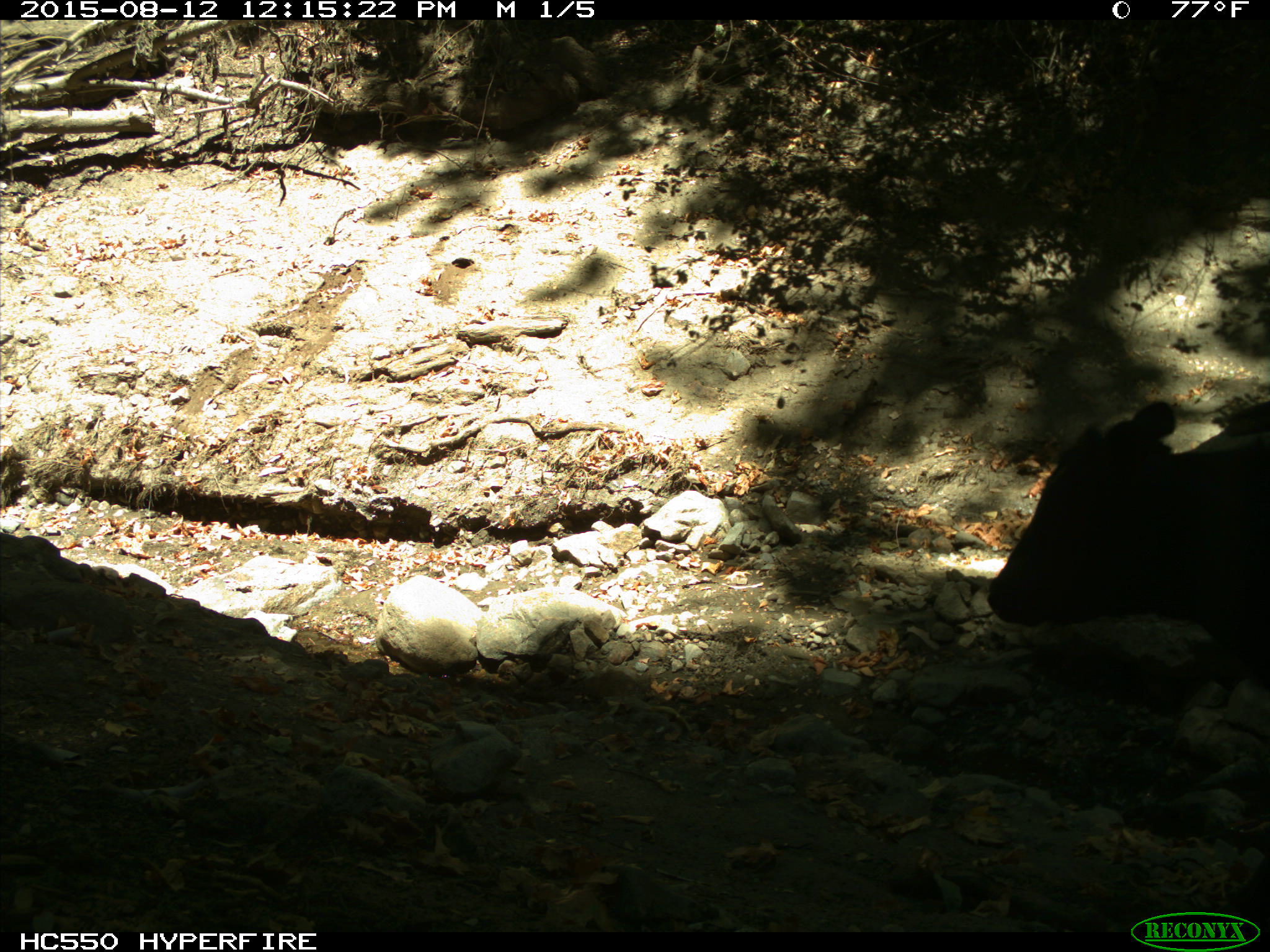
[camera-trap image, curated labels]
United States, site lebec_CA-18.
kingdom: Animalia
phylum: Chordata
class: Mammalia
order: Artiodactyla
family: Bovidae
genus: Bos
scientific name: Bos taurus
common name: domestic cow